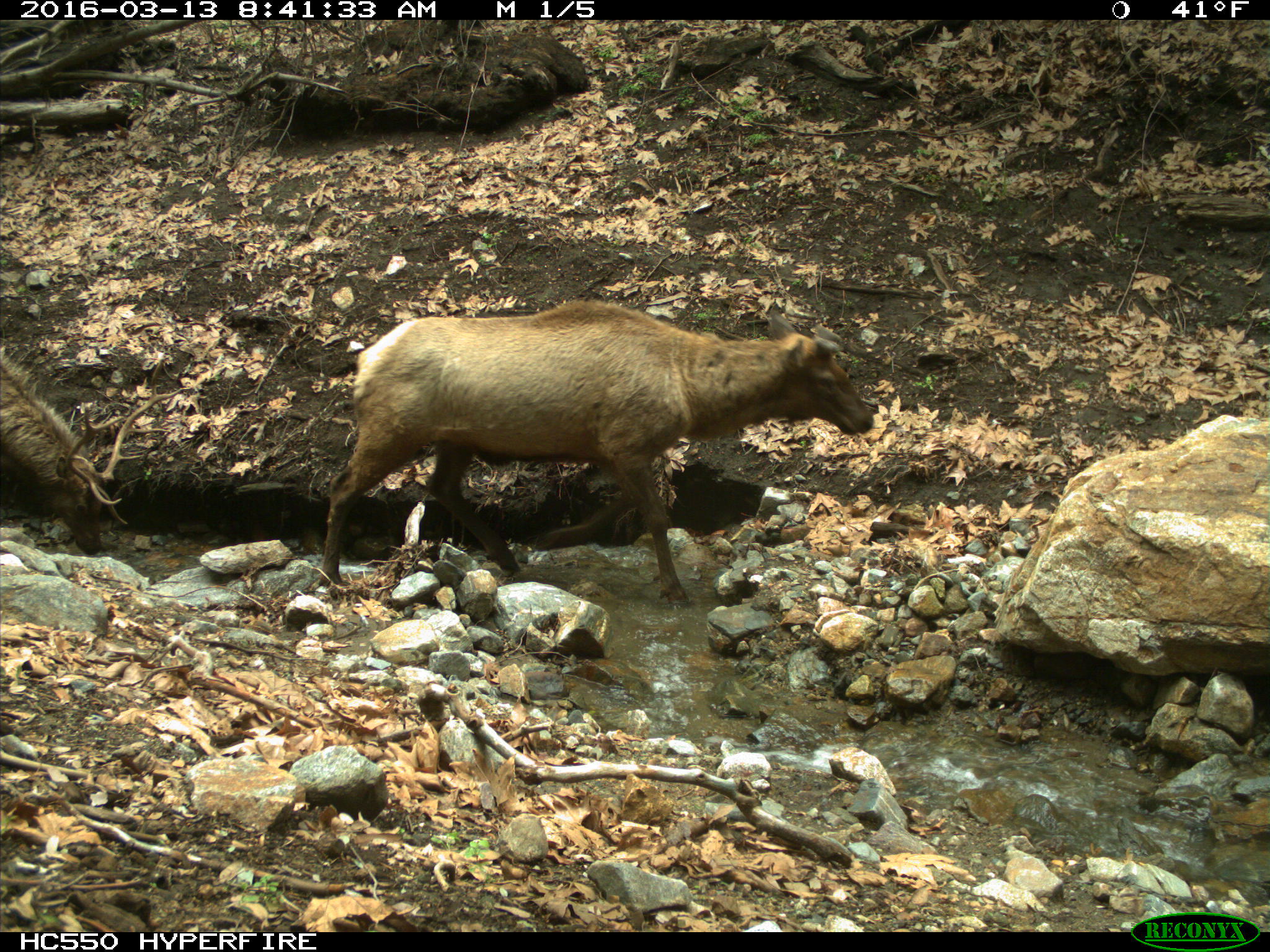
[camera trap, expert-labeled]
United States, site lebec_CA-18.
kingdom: Animalia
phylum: Chordata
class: Mammalia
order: Artiodactyla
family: Cervidae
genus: Cervus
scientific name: Cervus canadensis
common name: elk